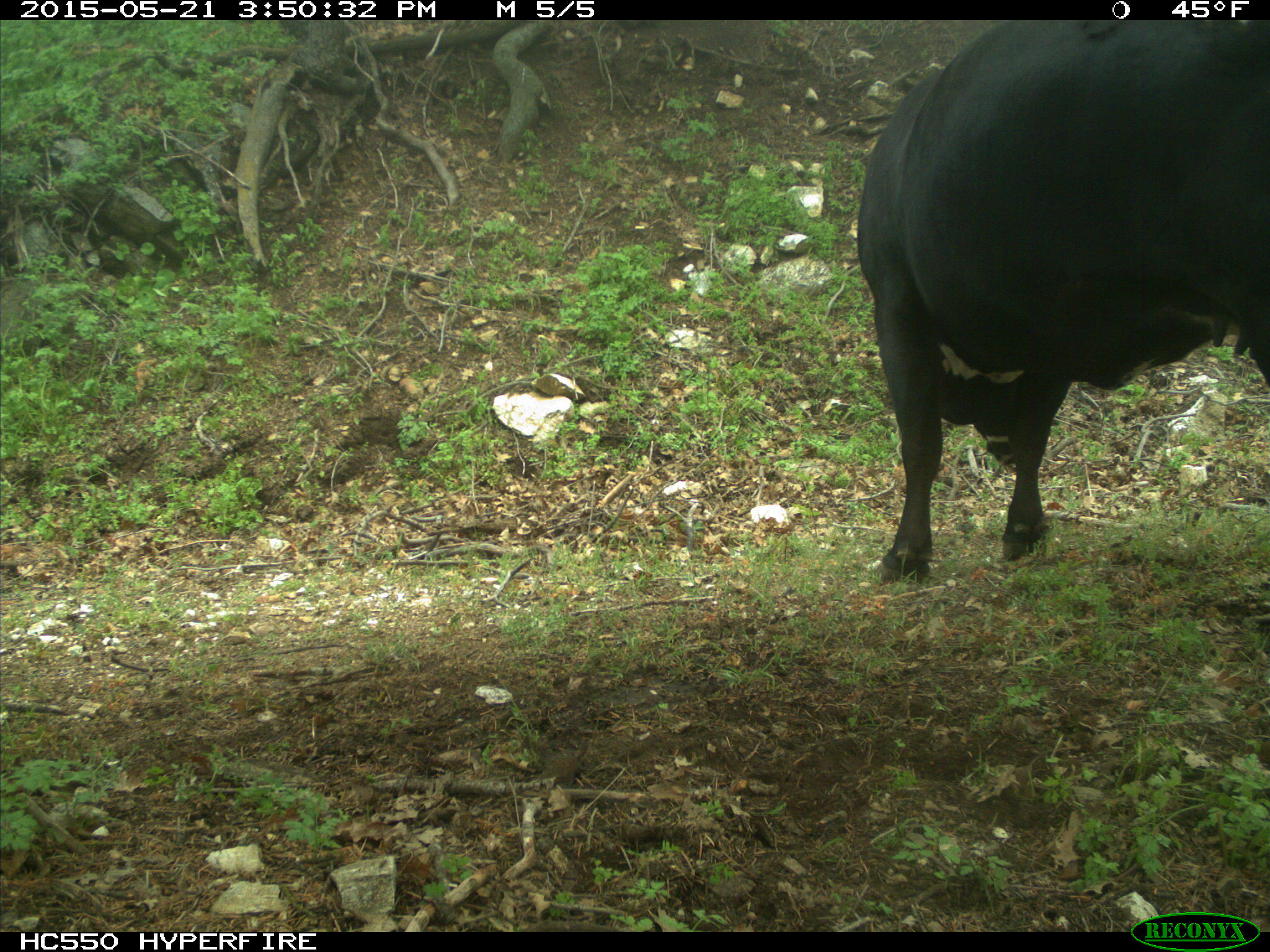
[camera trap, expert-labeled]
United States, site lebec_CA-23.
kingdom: Animalia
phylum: Chordata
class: Mammalia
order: Artiodactyla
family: Bovidae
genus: Bos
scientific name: Bos taurus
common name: domestic cow